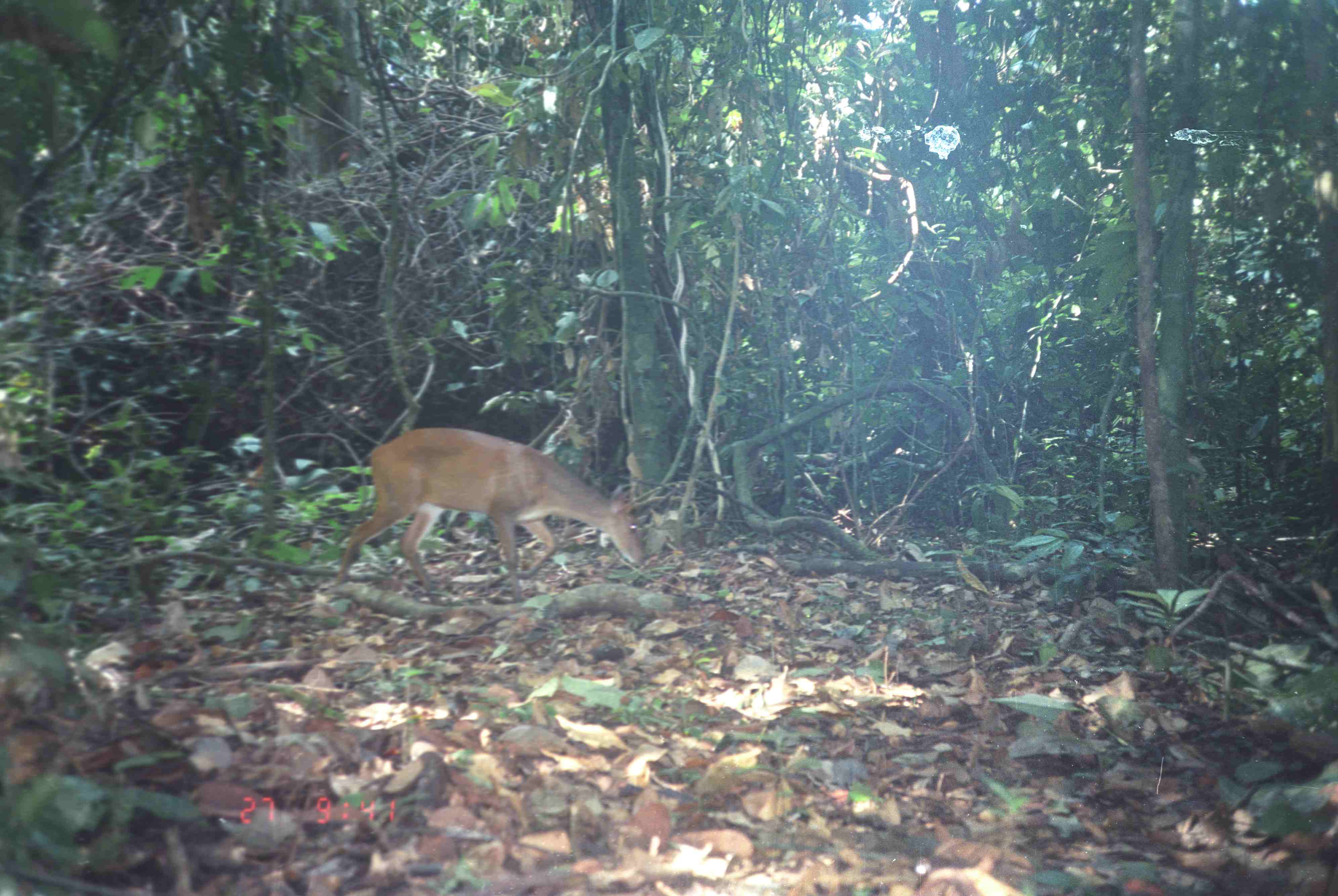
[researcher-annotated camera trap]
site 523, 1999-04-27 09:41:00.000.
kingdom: Animalia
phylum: Chordata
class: Mammalia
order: Artiodactyla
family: Cervidae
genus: Muntiacus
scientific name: Muntiacus muntjak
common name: southern red muntjac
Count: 1.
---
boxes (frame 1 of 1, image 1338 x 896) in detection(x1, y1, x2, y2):
muntiacus muntjak: detection(344, 425, 648, 601)